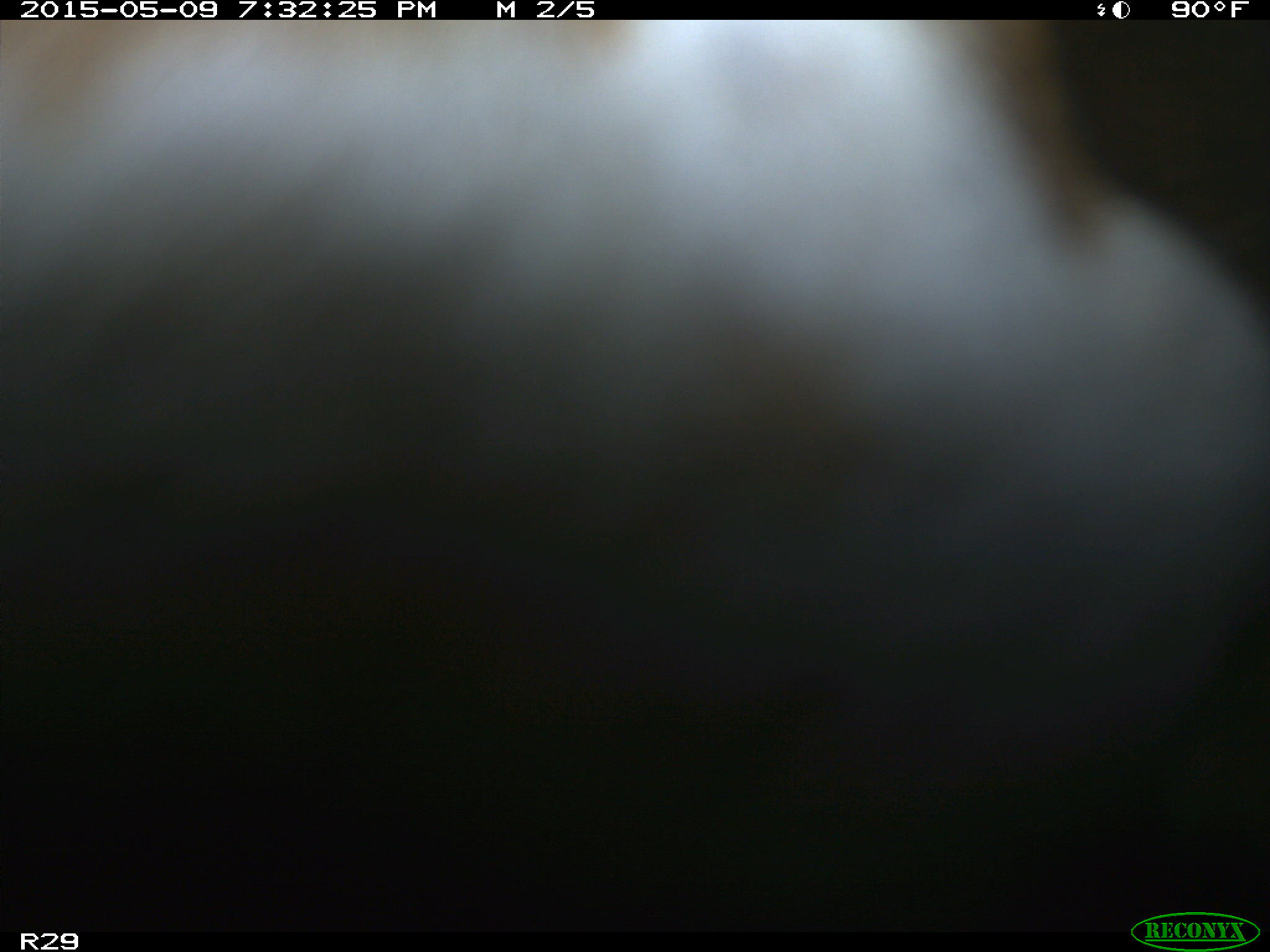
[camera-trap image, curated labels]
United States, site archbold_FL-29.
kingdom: Animalia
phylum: Chordata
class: Mammalia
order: Artiodactyla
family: Bovidae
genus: Bos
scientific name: Bos taurus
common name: domestic cow